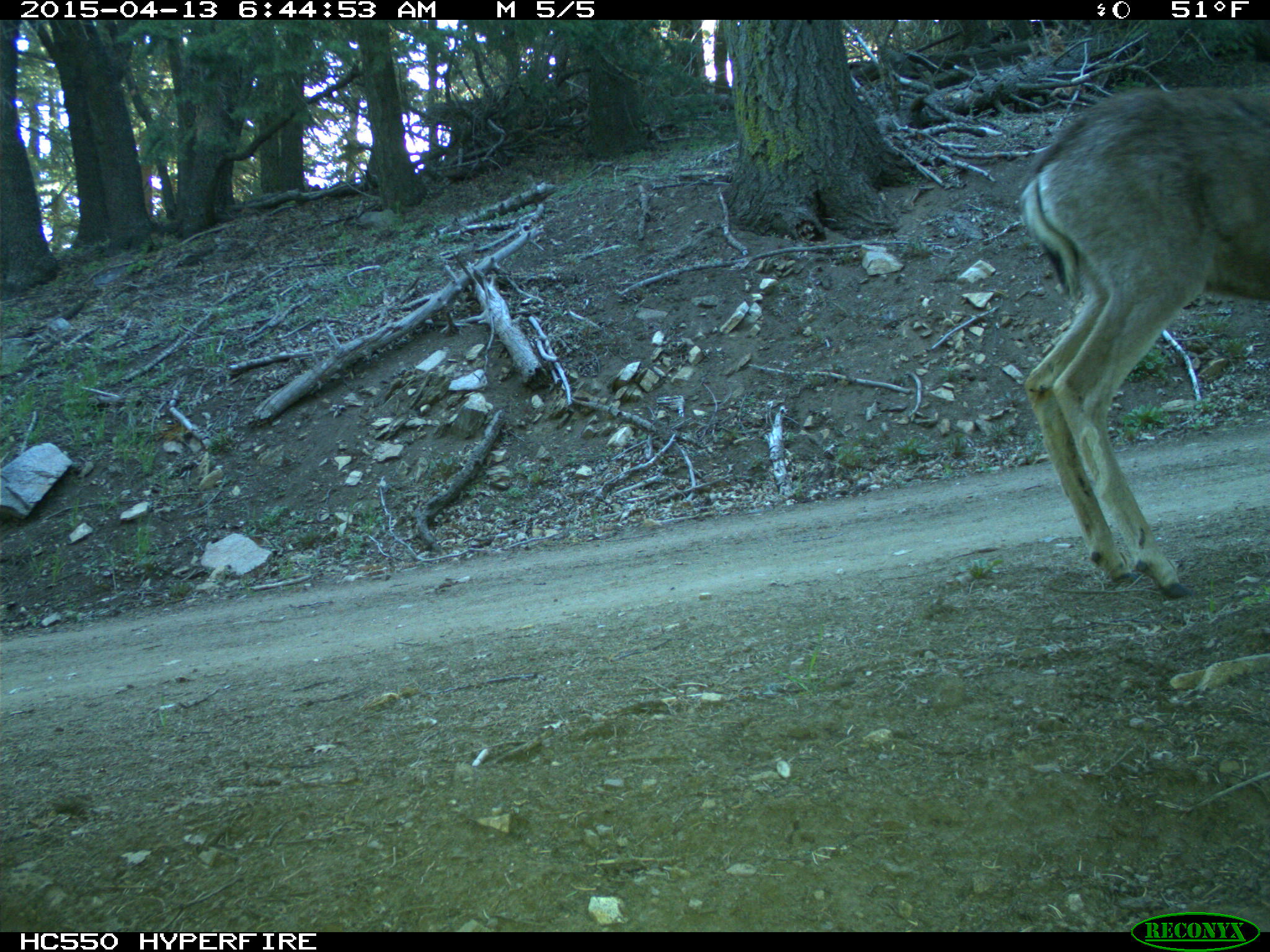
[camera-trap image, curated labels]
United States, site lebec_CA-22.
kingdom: Animalia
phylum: Chordata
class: Mammalia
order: Artiodactyla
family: Cervidae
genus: Odocoileus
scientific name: Odocoileus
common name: deer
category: unidentified deer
Unidentified deer (deer) (Odocoileus).